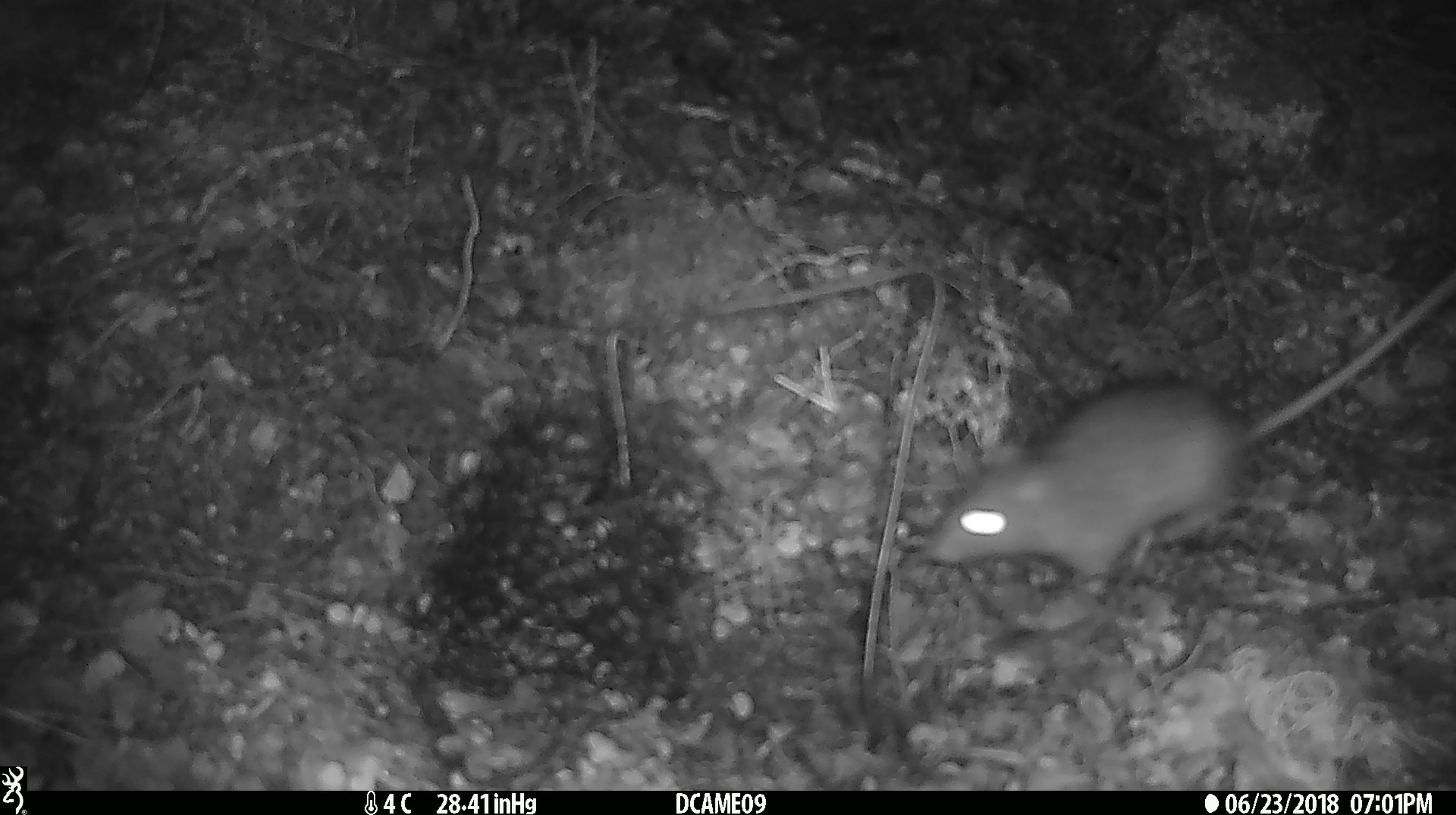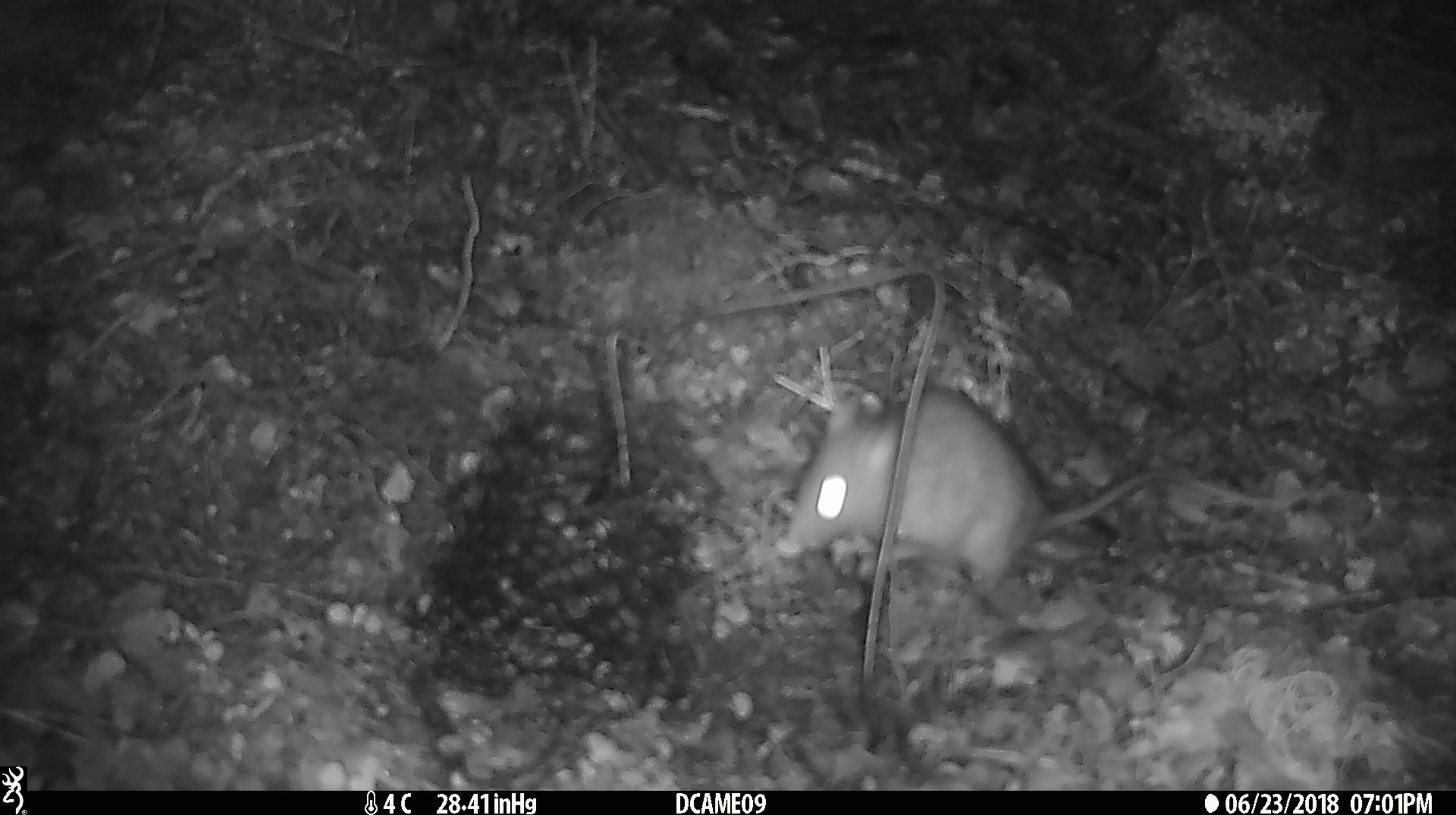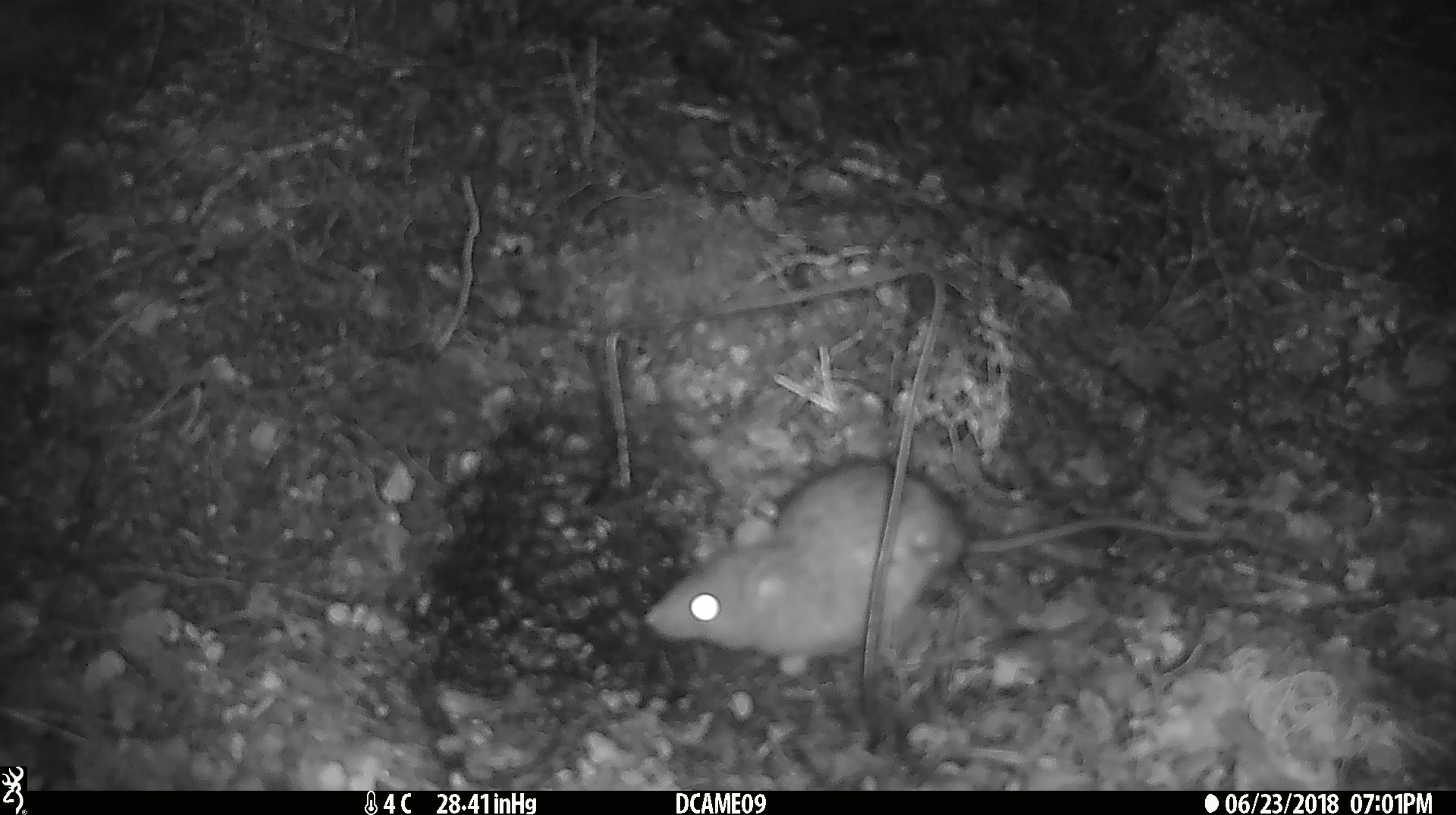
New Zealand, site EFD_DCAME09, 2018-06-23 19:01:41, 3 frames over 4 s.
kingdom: Animalia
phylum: Chordata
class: Mammalia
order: Rodentia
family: Muridae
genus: Rattus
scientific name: Rattus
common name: rat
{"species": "rat (Rattus)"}